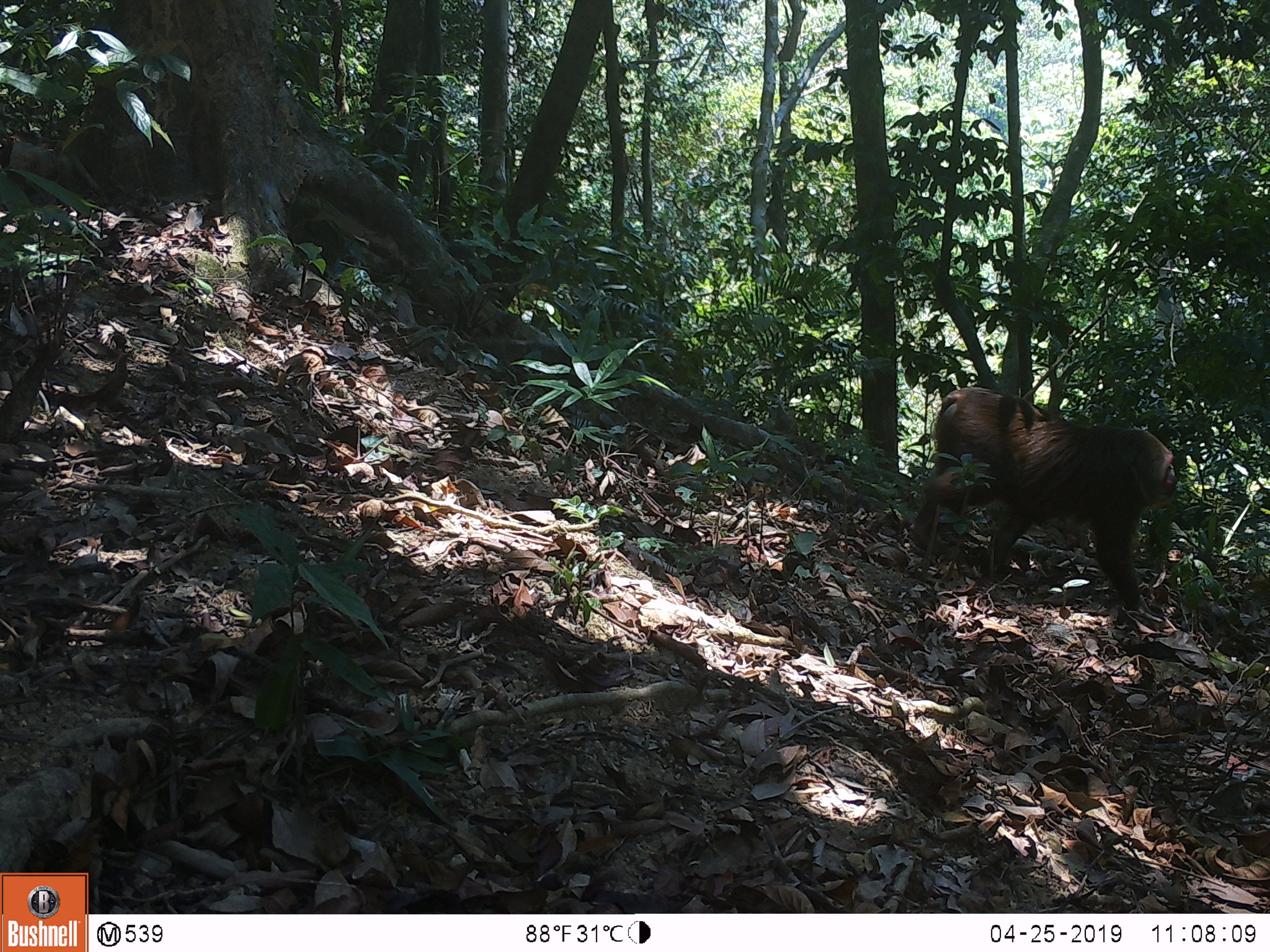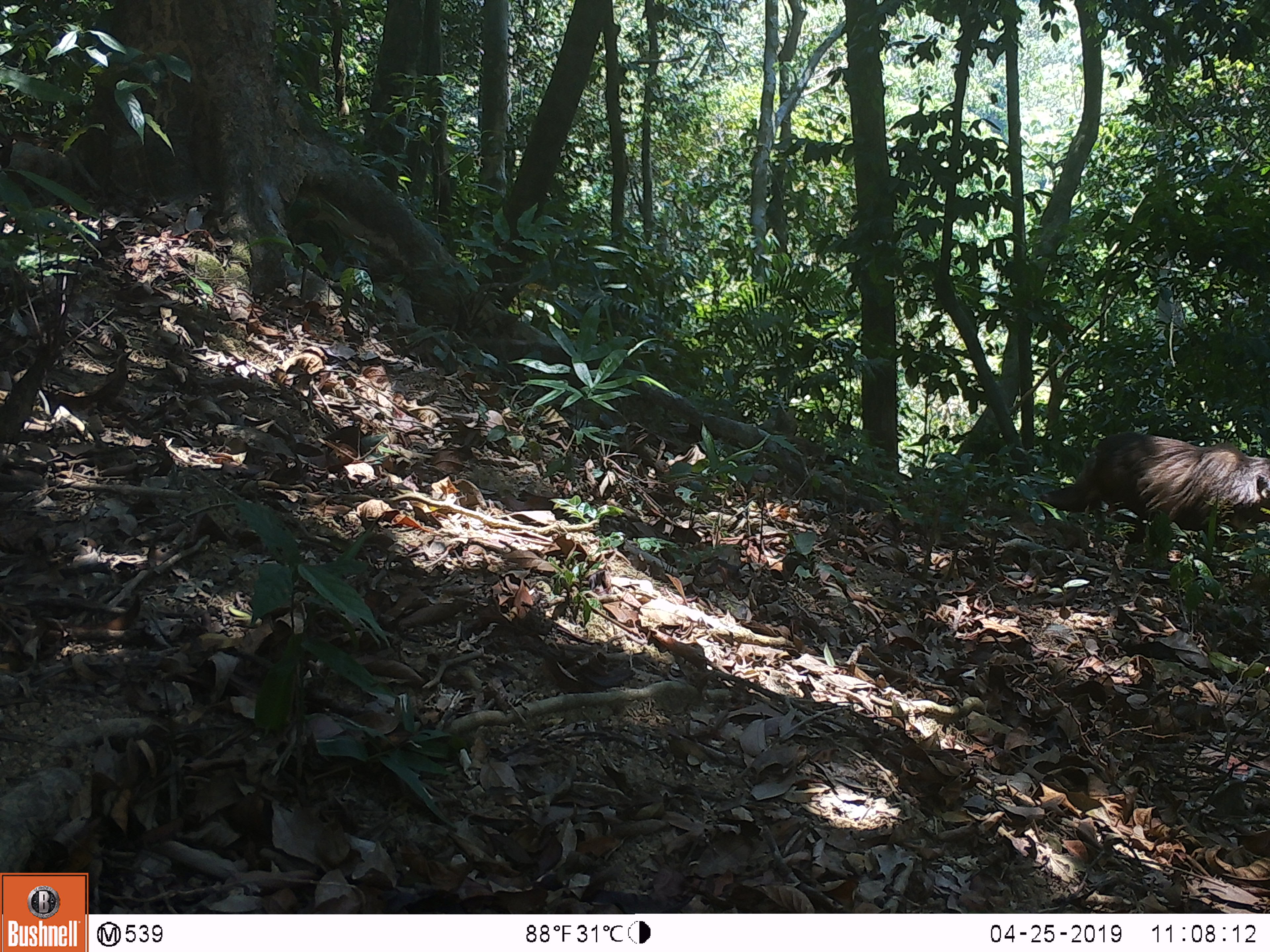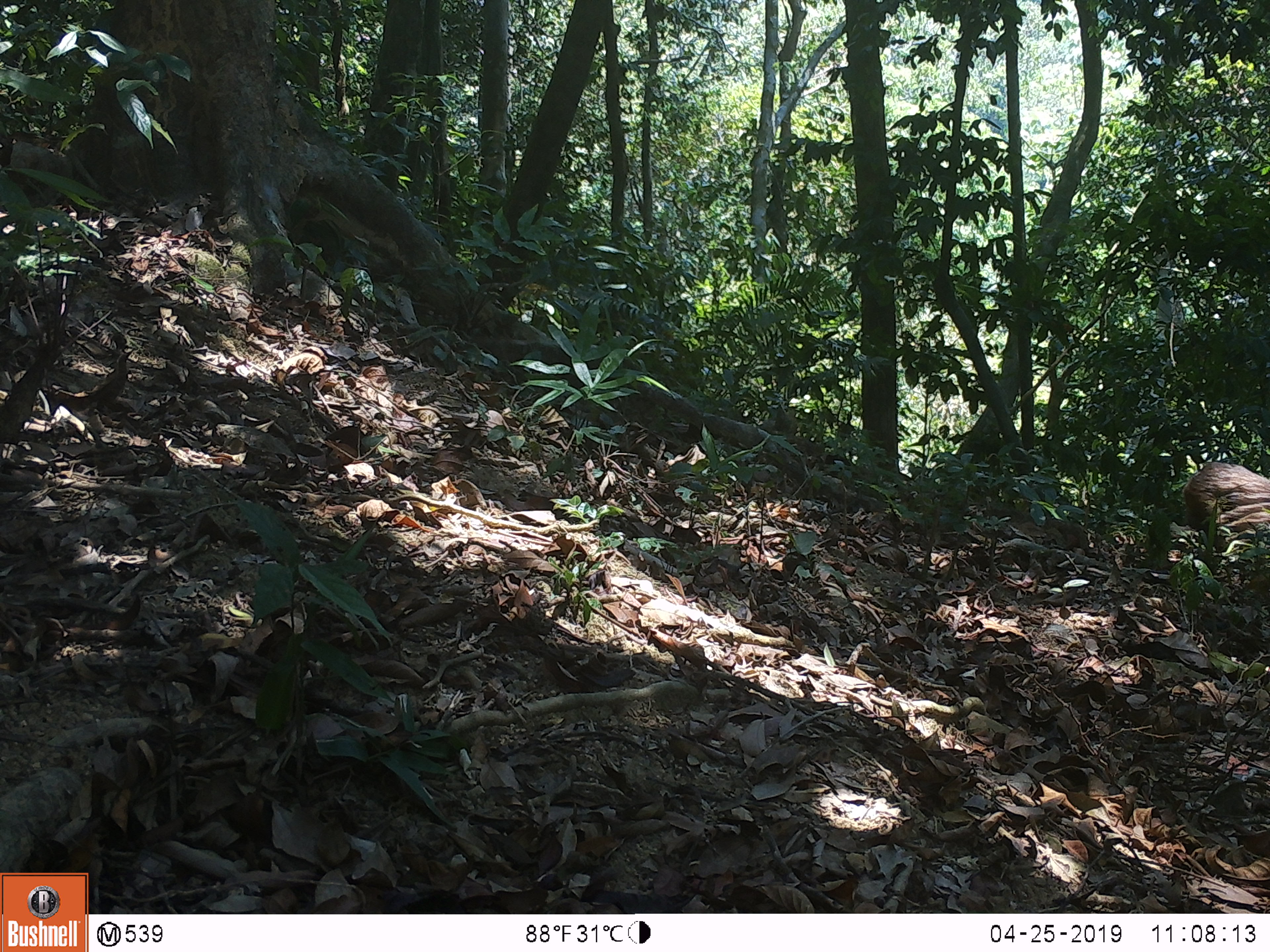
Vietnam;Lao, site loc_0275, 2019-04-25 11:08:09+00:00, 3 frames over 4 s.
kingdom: Animalia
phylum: Chordata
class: Mammalia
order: Primates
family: Cercopithecidae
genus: Macaca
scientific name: Macaca arctoides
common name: stump-tailed macaque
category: stump tailed macaque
Stump tailed macaque (stump-tailed macaque) (Macaca arctoides). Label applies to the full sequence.